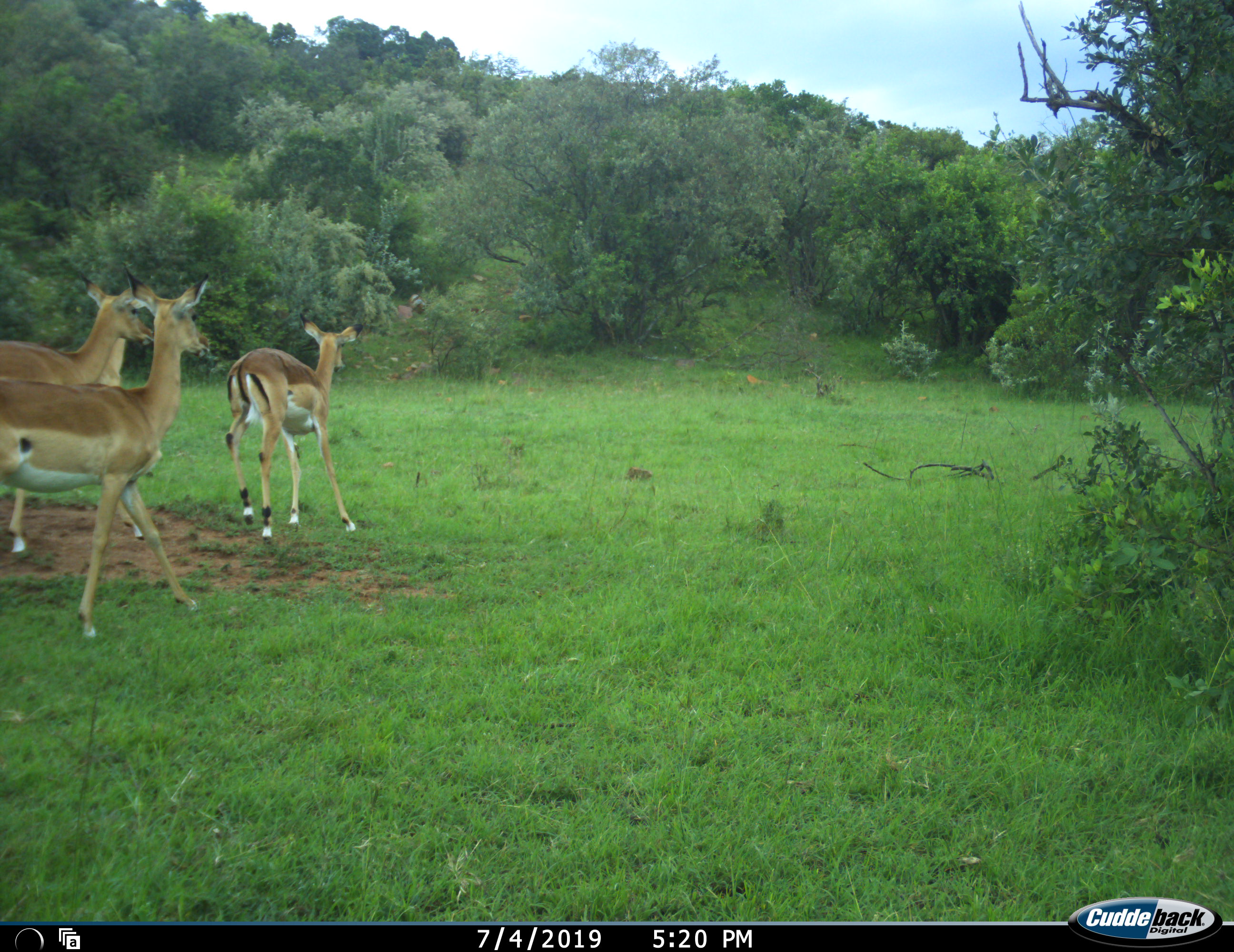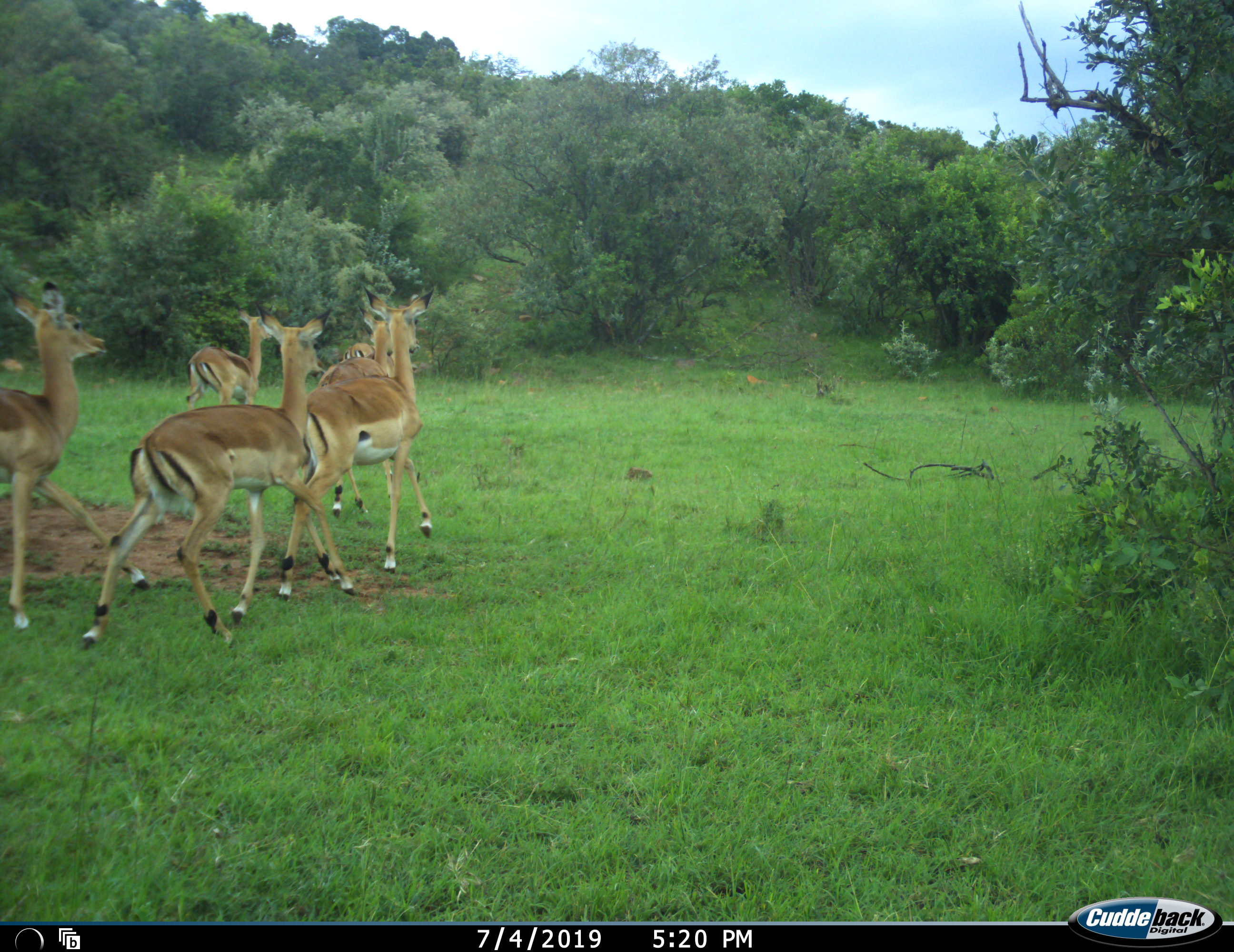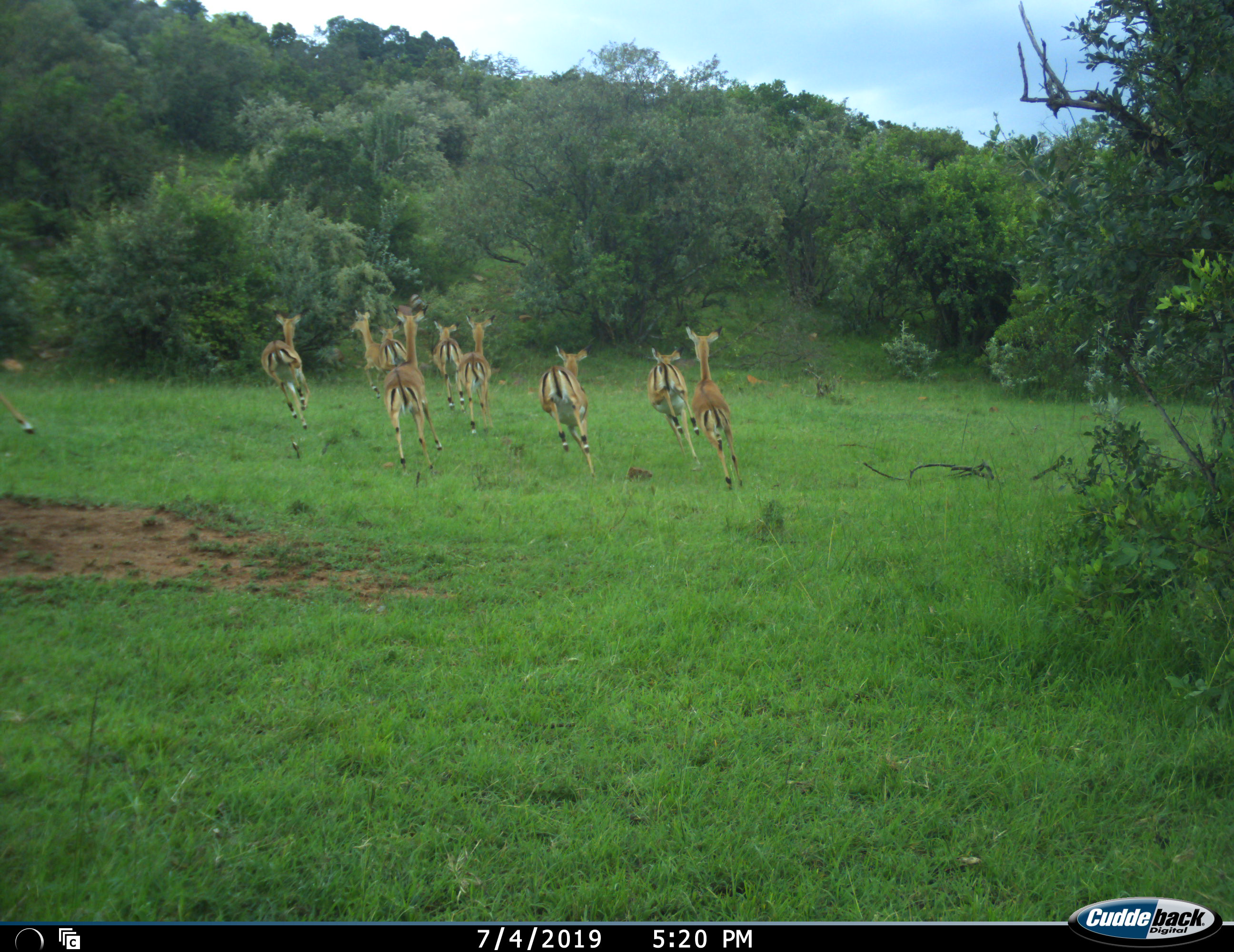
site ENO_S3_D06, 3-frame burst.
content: unidentified animal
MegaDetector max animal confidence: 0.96